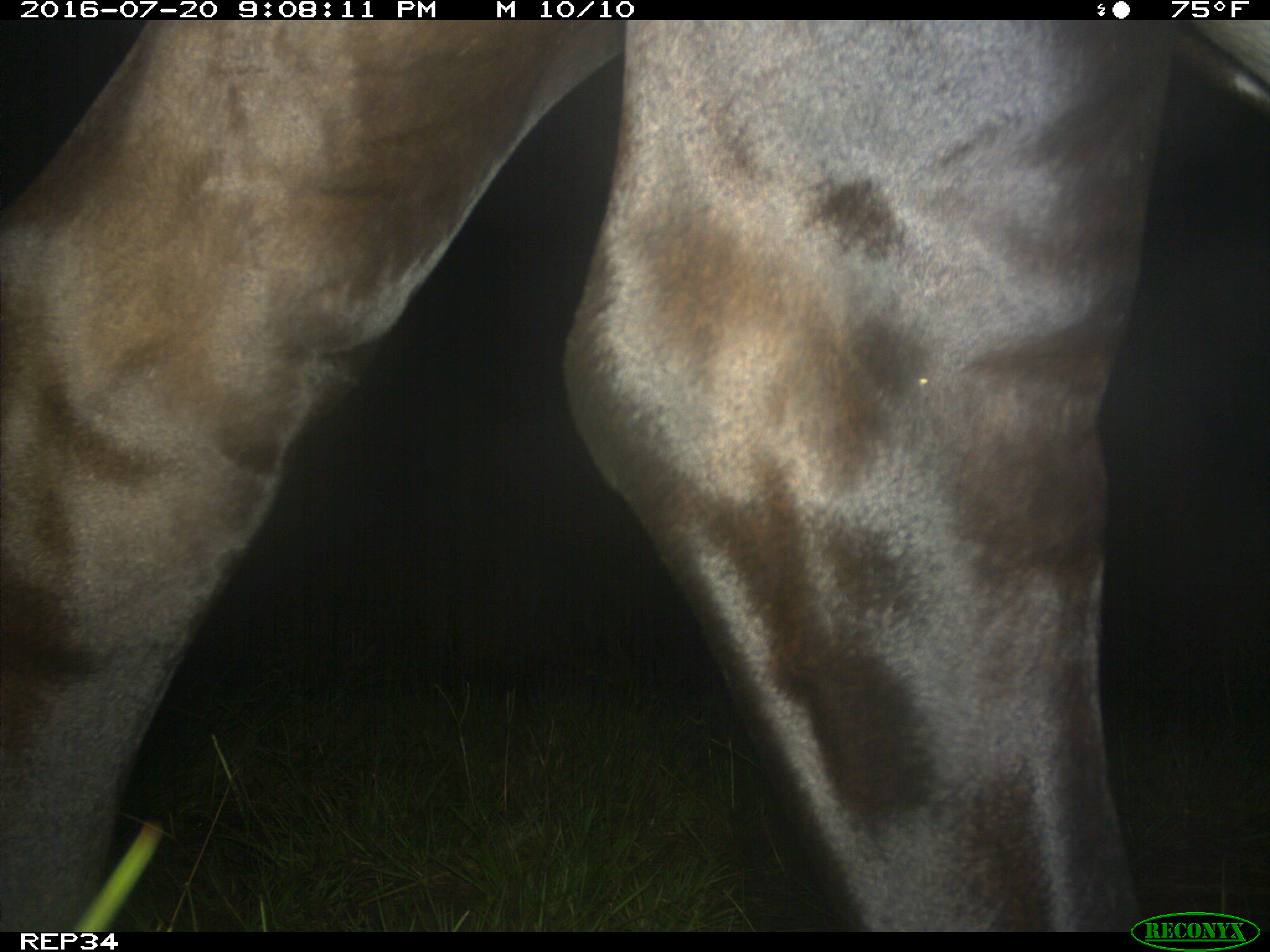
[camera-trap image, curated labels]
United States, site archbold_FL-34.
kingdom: Animalia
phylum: Chordata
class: Mammalia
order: Artiodactyla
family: Bovidae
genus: Bos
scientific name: Bos taurus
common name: domestic cow